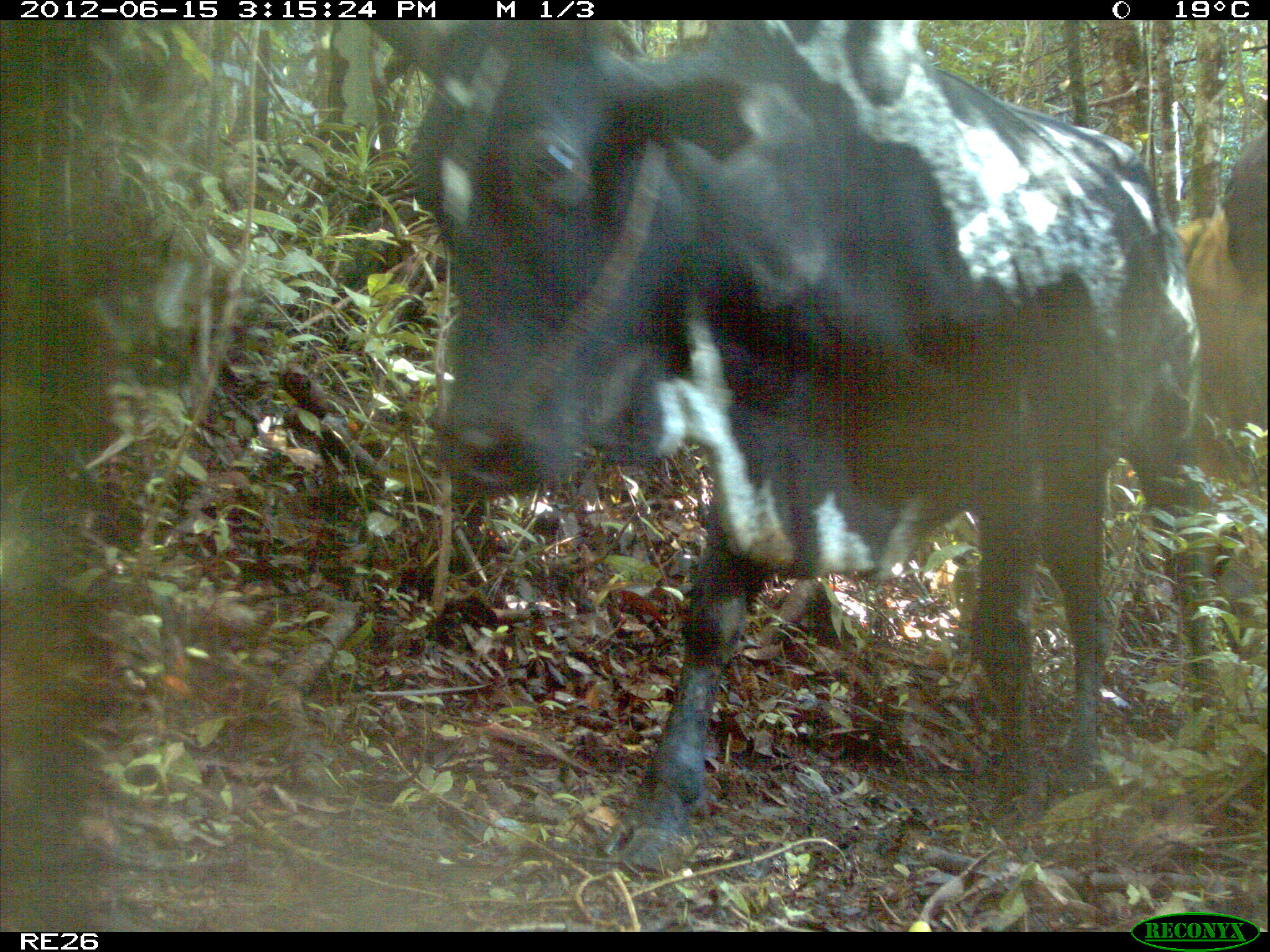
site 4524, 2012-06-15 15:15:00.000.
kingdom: Animalia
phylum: Chordata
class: Mammalia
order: Artiodactyla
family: Bovidae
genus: Bos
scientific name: Bos taurus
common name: domestic cattle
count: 3